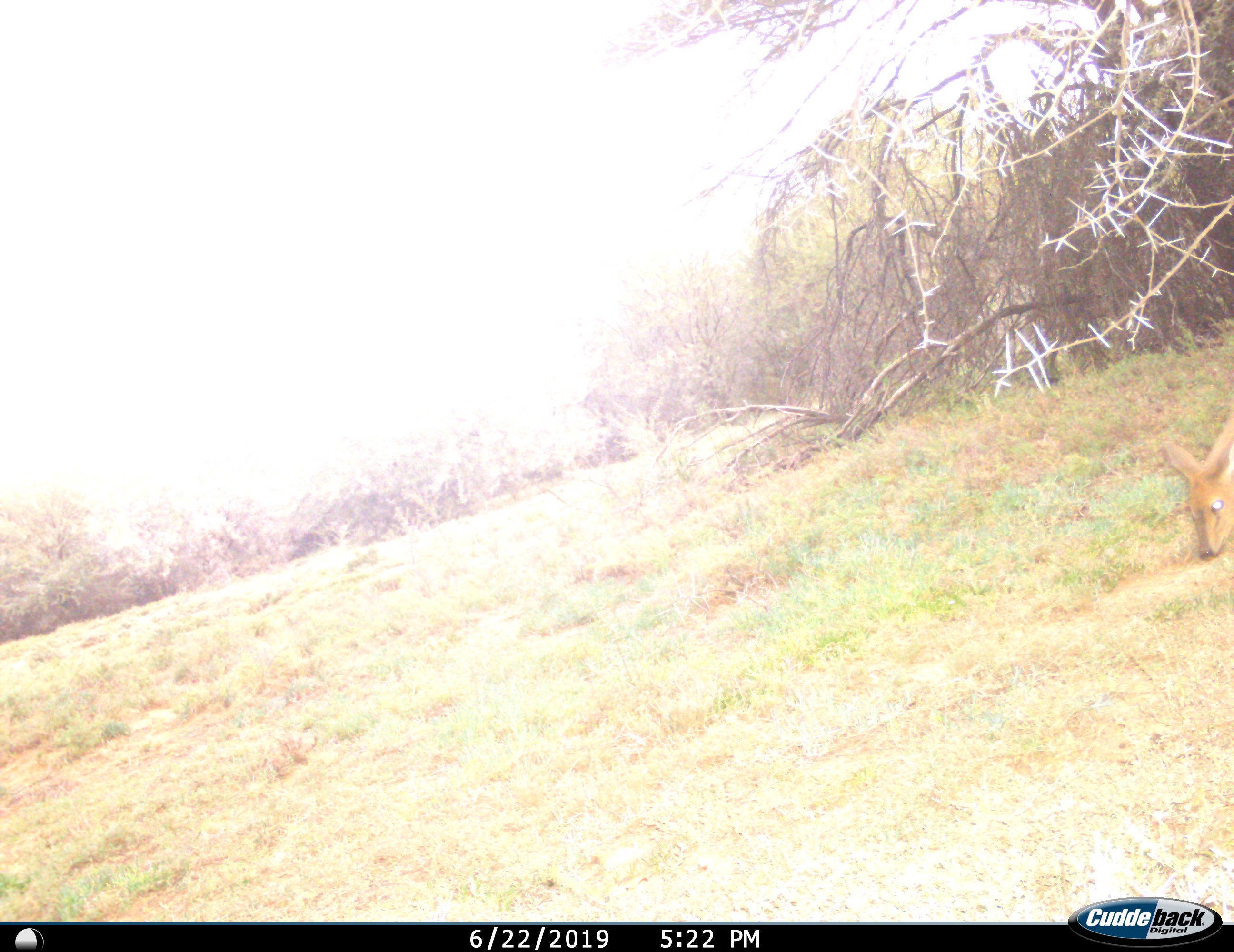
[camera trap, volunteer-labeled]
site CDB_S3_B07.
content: unidentified animal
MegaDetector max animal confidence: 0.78